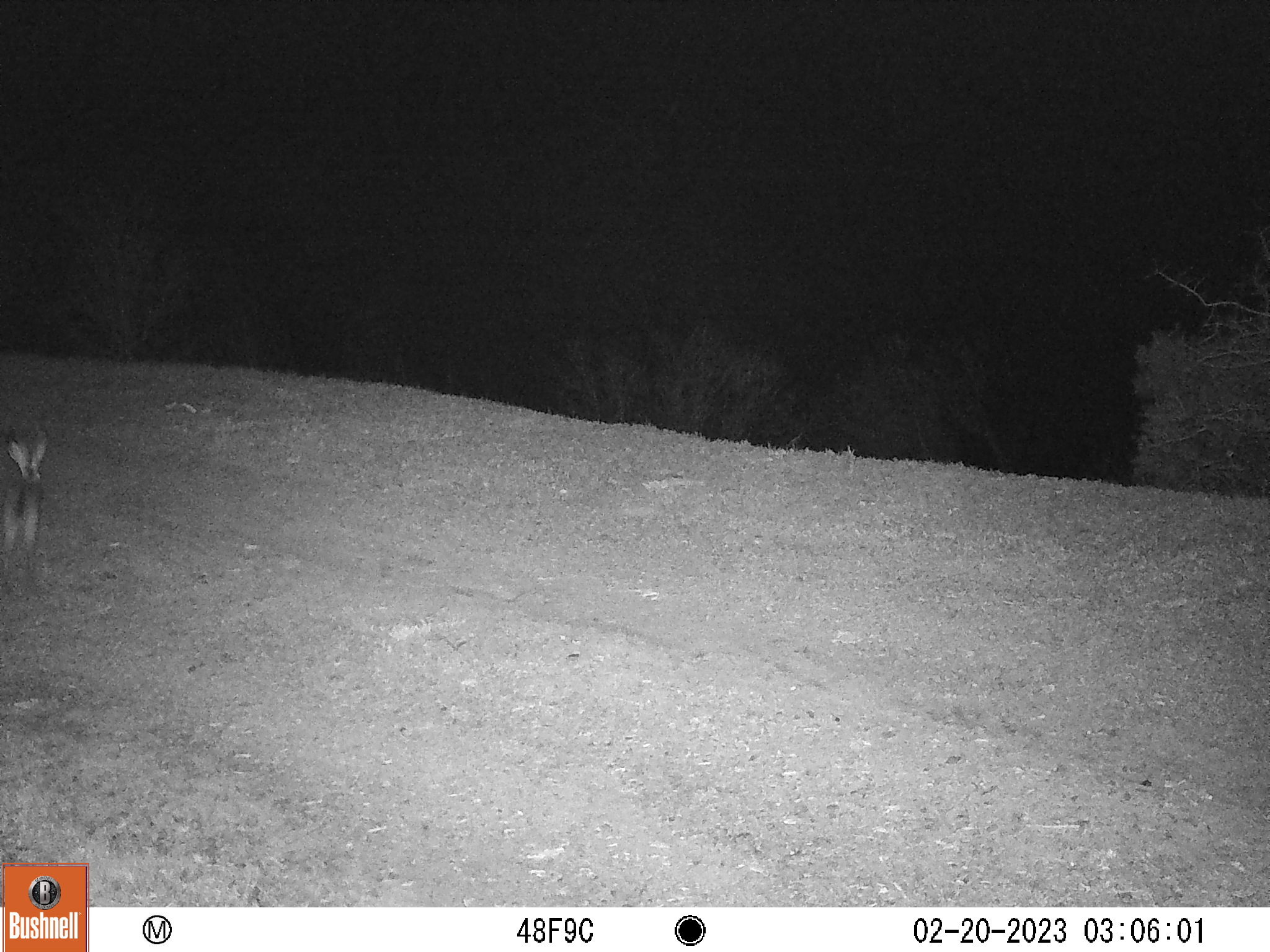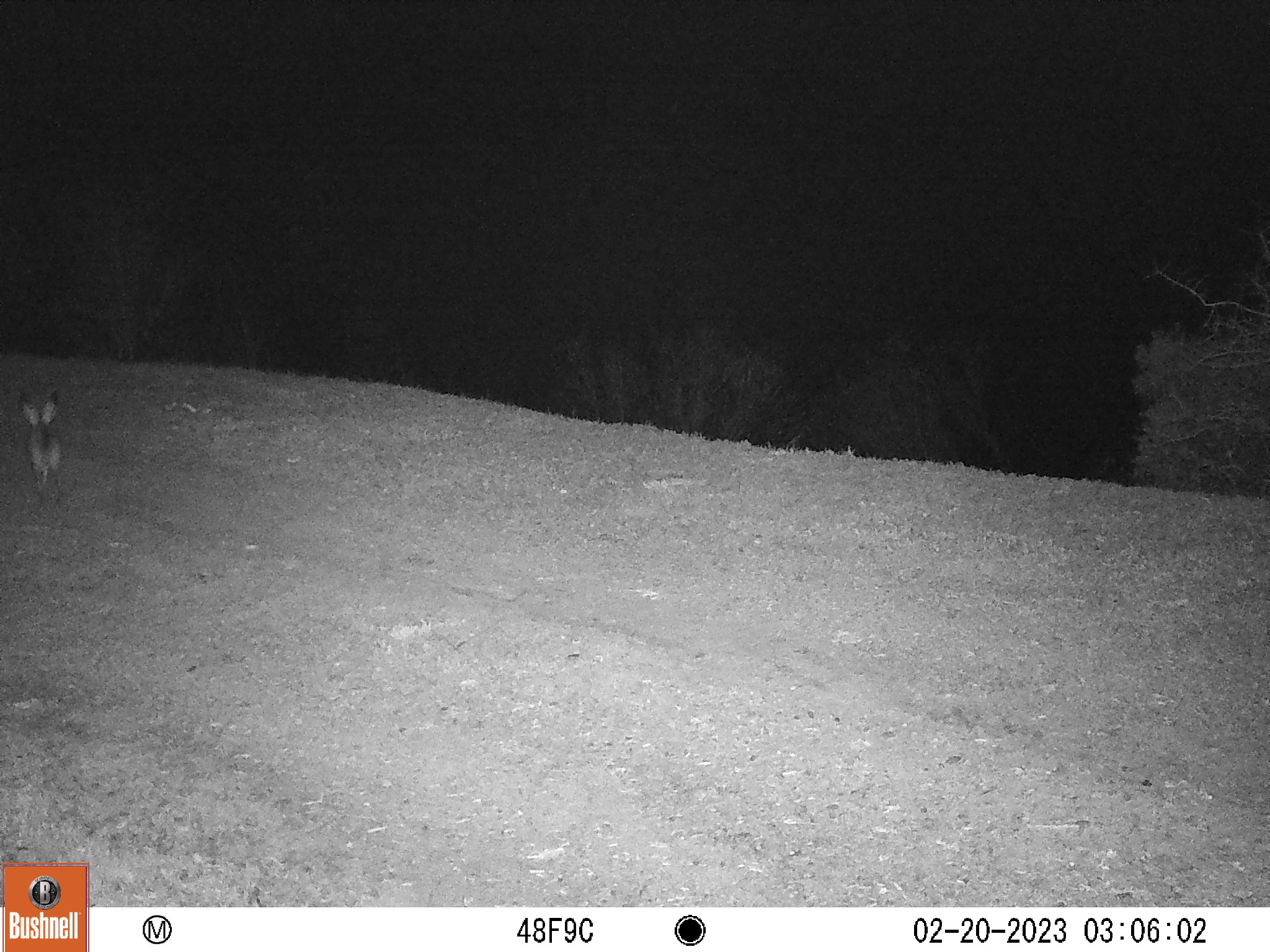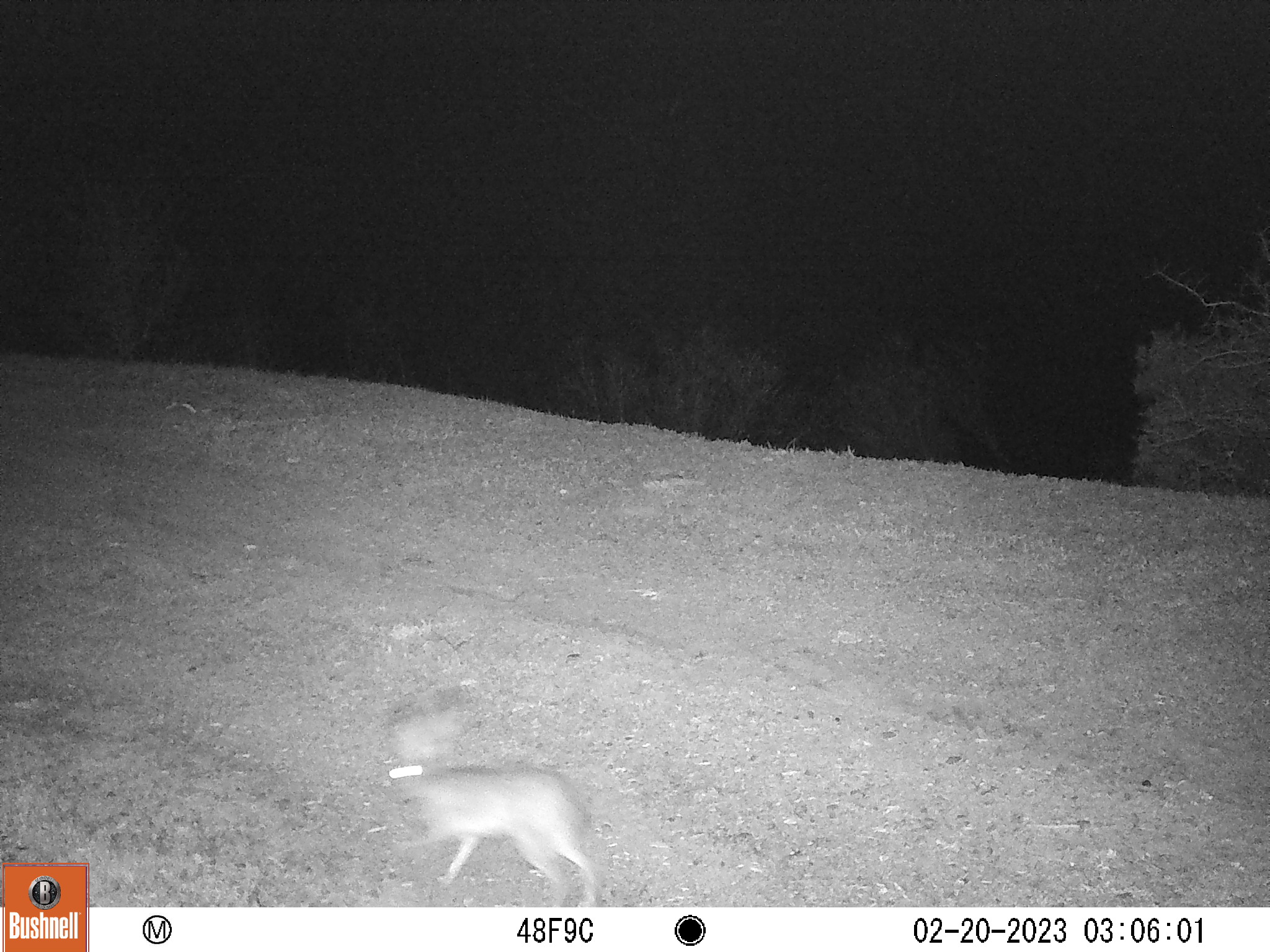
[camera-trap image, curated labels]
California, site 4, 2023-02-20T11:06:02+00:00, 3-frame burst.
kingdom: Animalia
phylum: Chordata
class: Mammalia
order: Lagomorpha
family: Leporidae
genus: Lepus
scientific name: Lepus californicus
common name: black-tailed jackrabbit